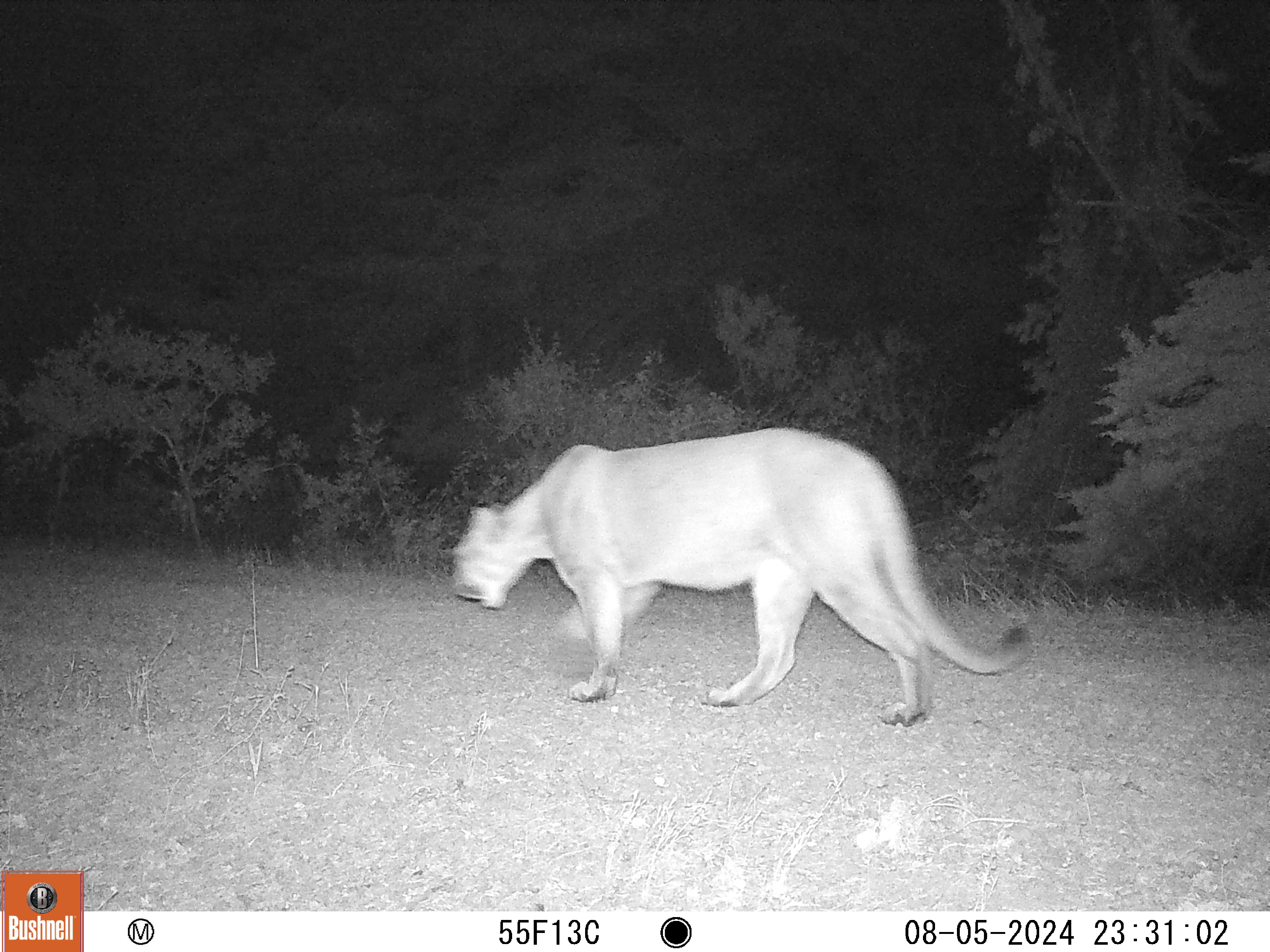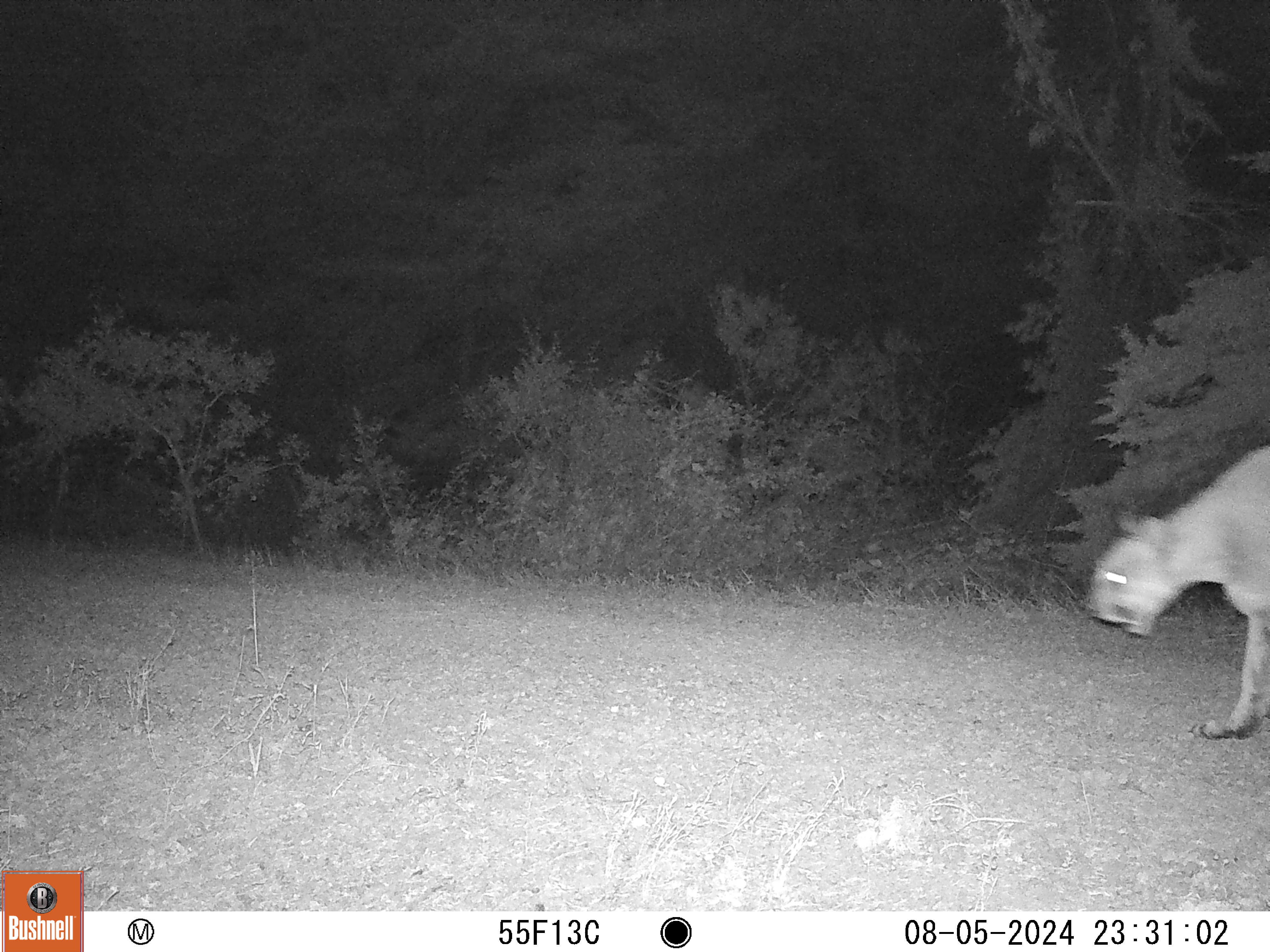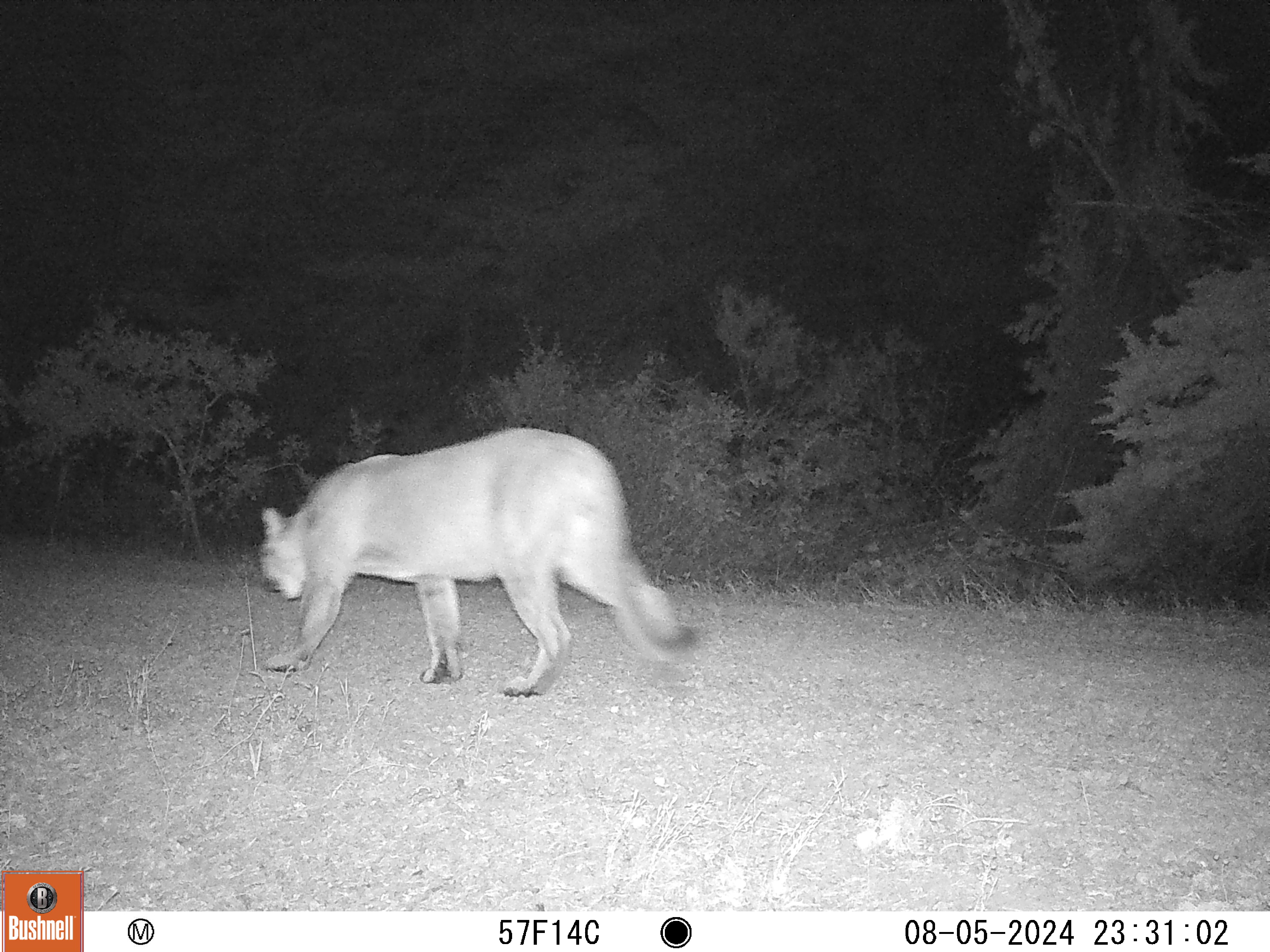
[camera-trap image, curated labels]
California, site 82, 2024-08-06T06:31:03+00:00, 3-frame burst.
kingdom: Animalia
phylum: Chordata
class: Mammalia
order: Carnivora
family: Felidae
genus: Puma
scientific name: Puma concolor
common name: puma